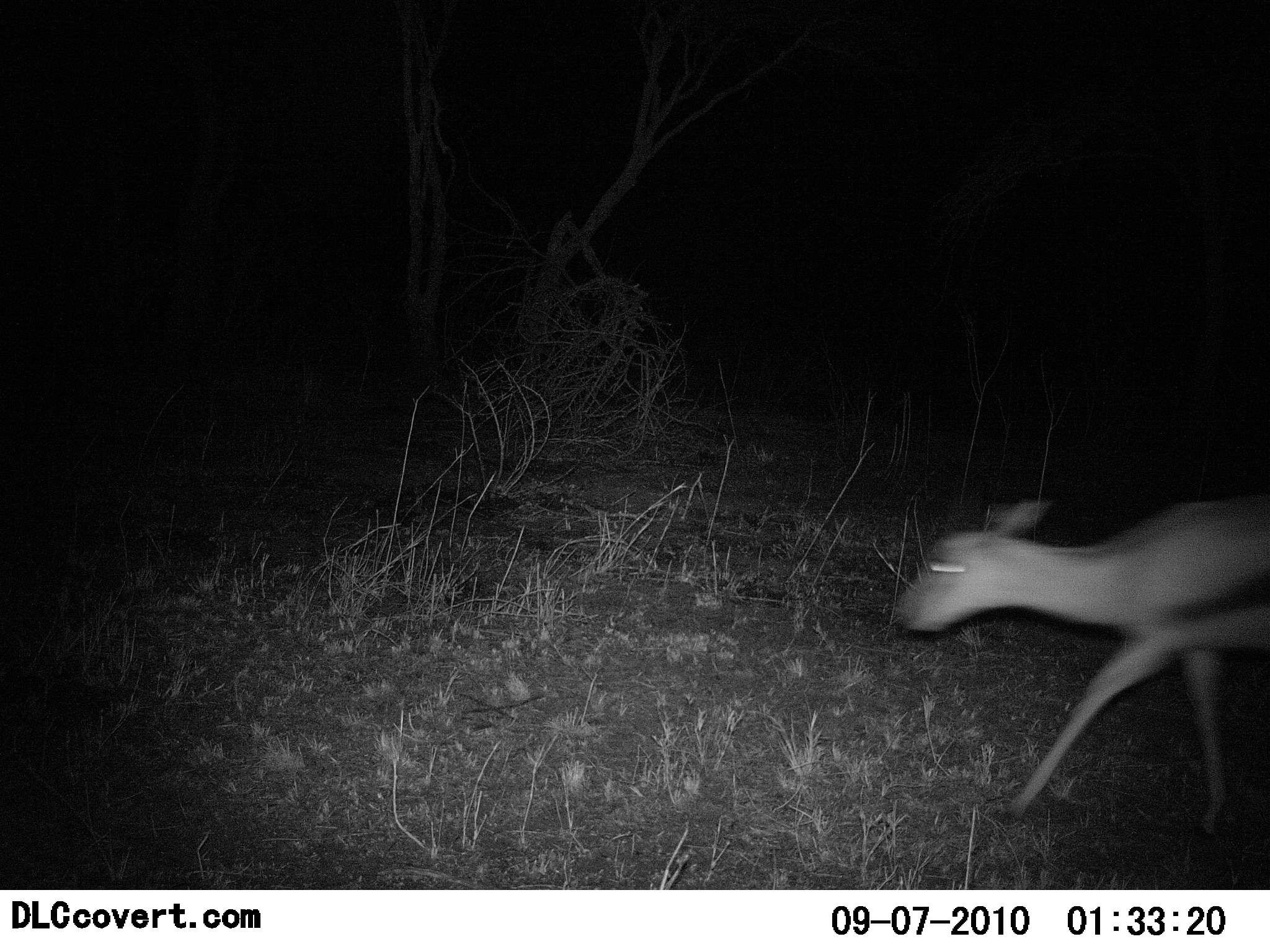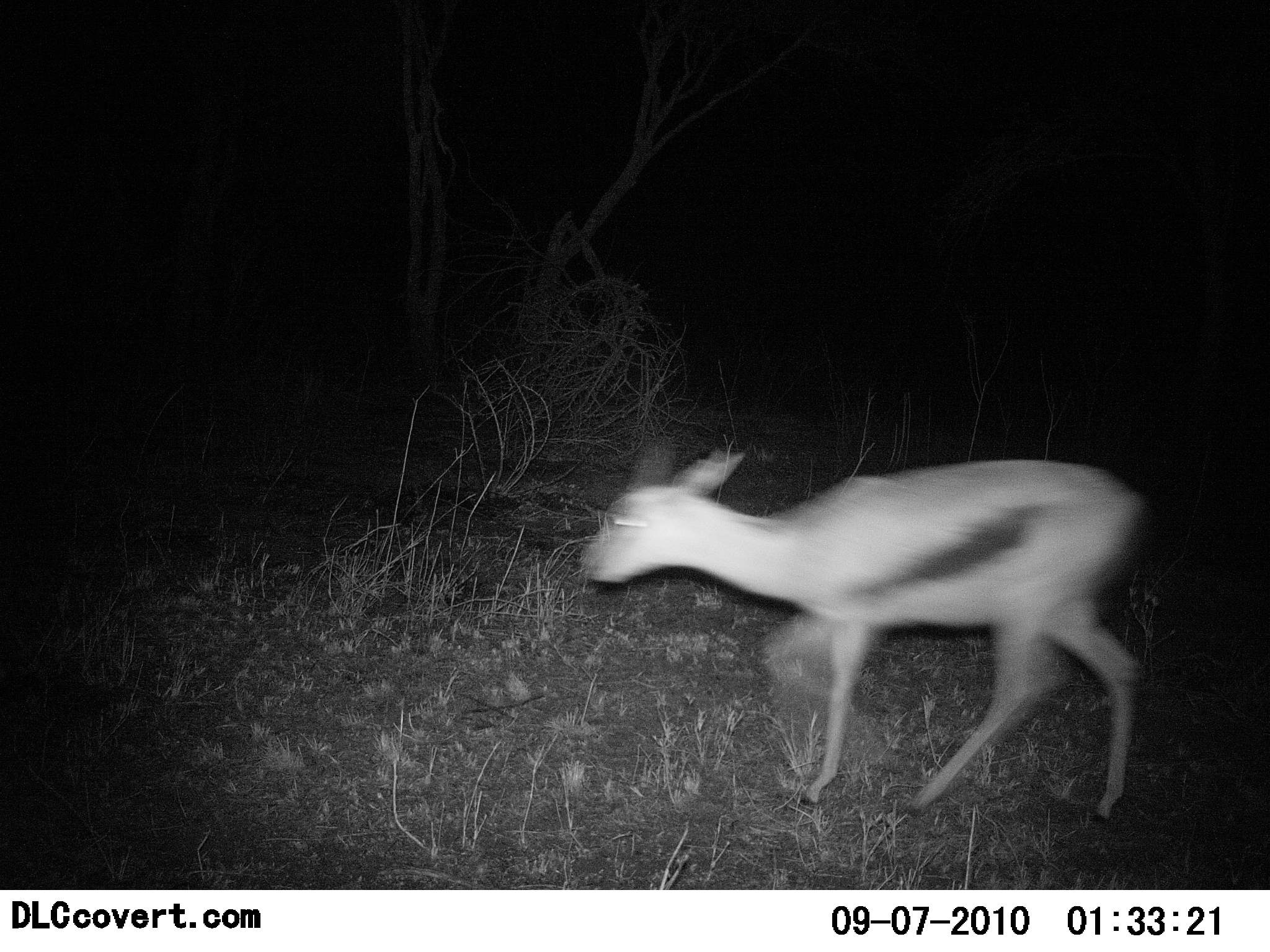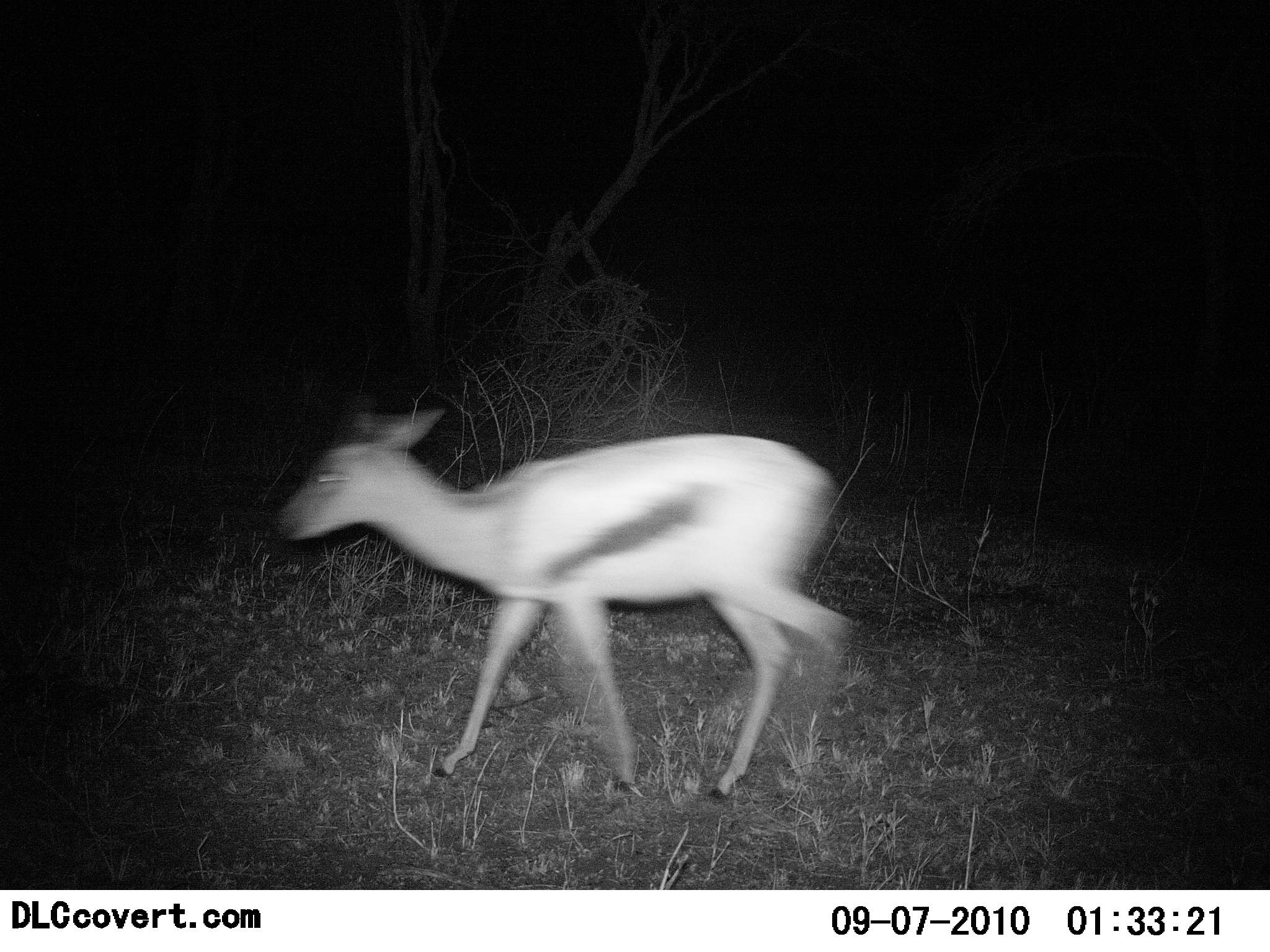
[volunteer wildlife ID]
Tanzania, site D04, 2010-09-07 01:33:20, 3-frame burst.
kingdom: Animalia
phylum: Chordata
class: Mammalia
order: Artiodactyla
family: Bovidae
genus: Eudorcas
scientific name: Eudorcas thomsonii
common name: thomson's gazelle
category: gazellethomsons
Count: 1.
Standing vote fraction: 15%.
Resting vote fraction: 0%.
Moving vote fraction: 100%.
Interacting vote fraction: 0%.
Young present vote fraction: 0%.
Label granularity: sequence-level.